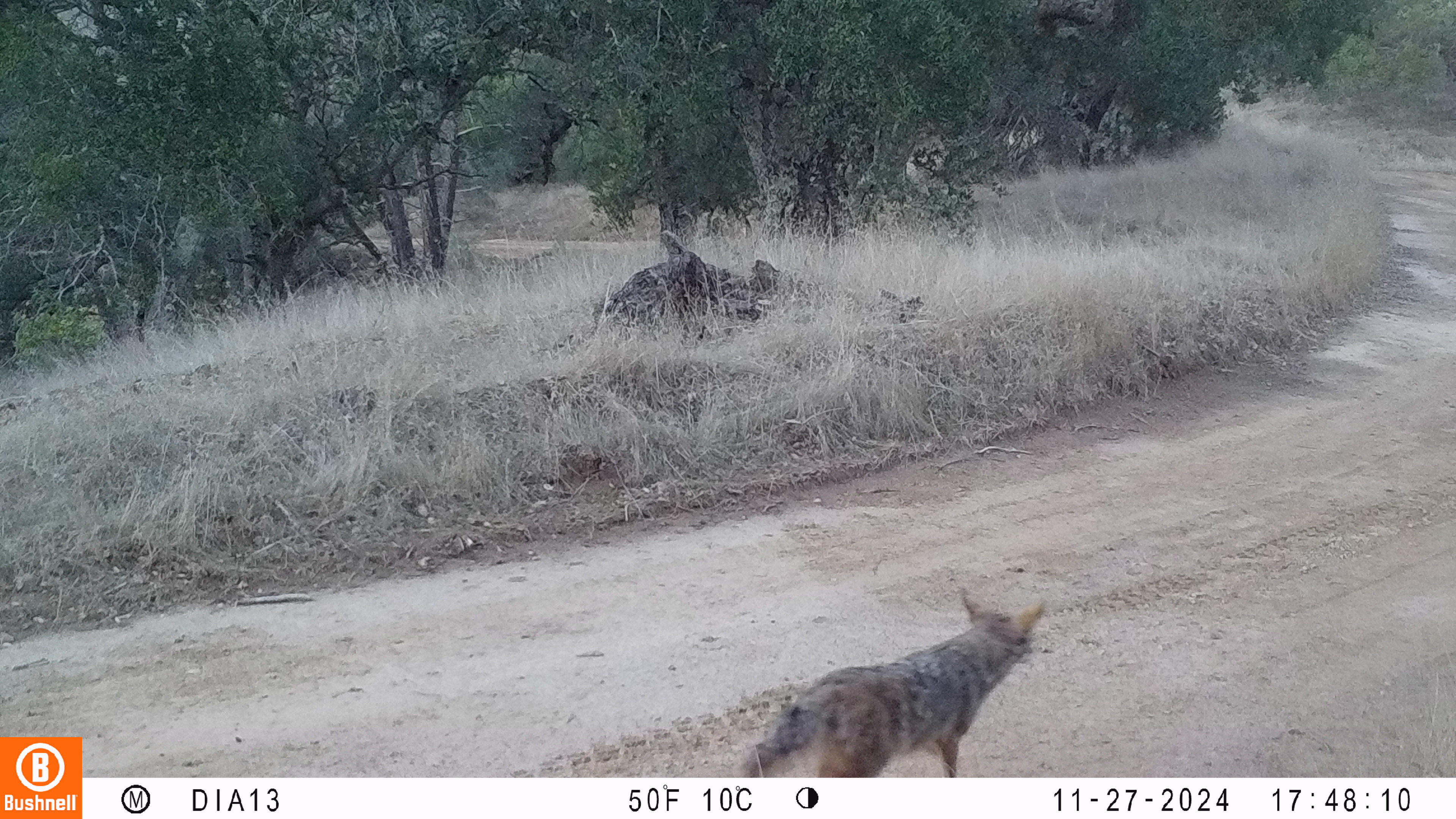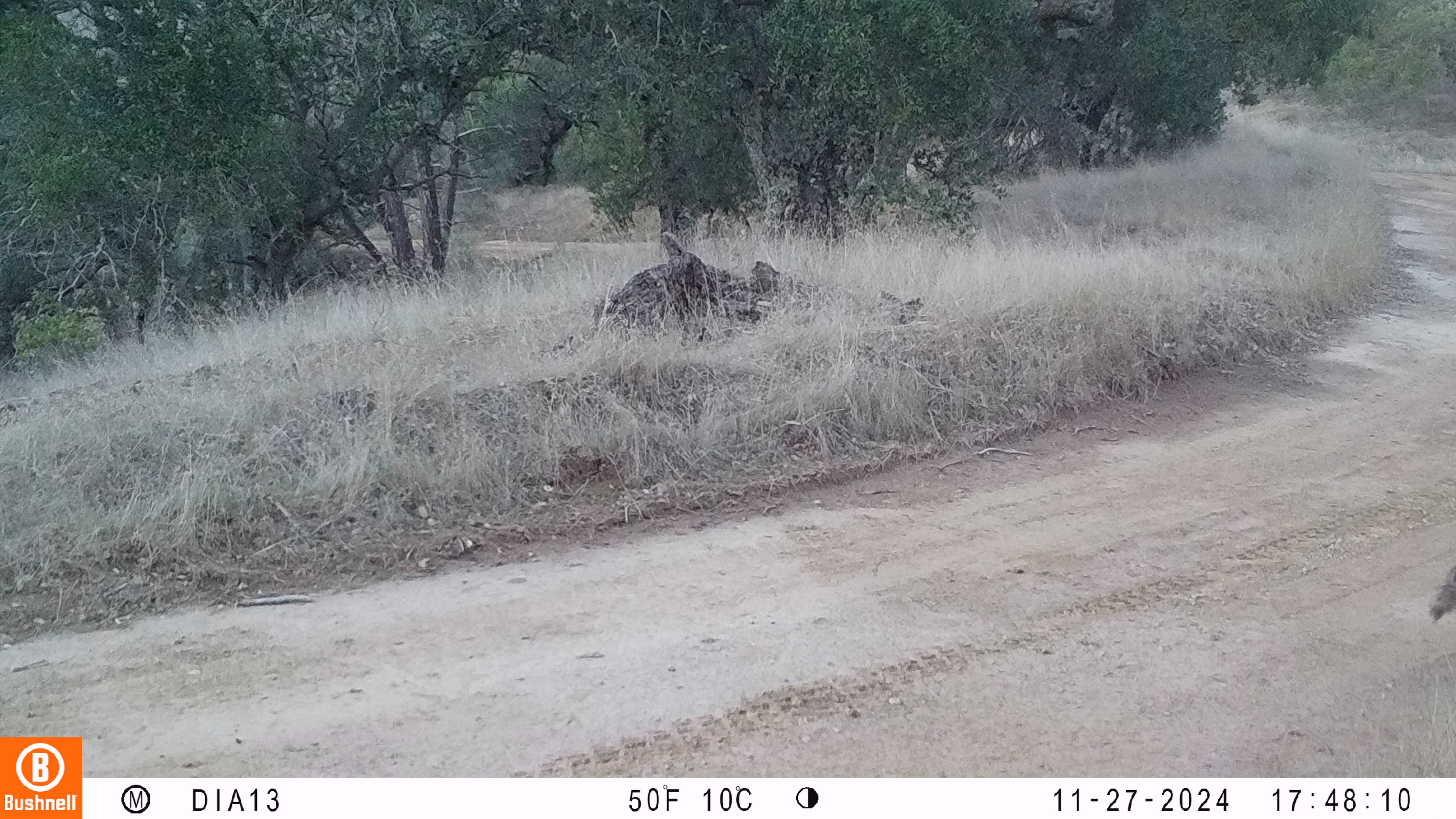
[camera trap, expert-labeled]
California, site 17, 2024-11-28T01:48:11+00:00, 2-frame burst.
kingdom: Animalia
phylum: Chordata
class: Mammalia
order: Carnivora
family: Canidae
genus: Canis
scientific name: Canis latrans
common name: coyote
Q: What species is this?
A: Coyote (Canis latrans).